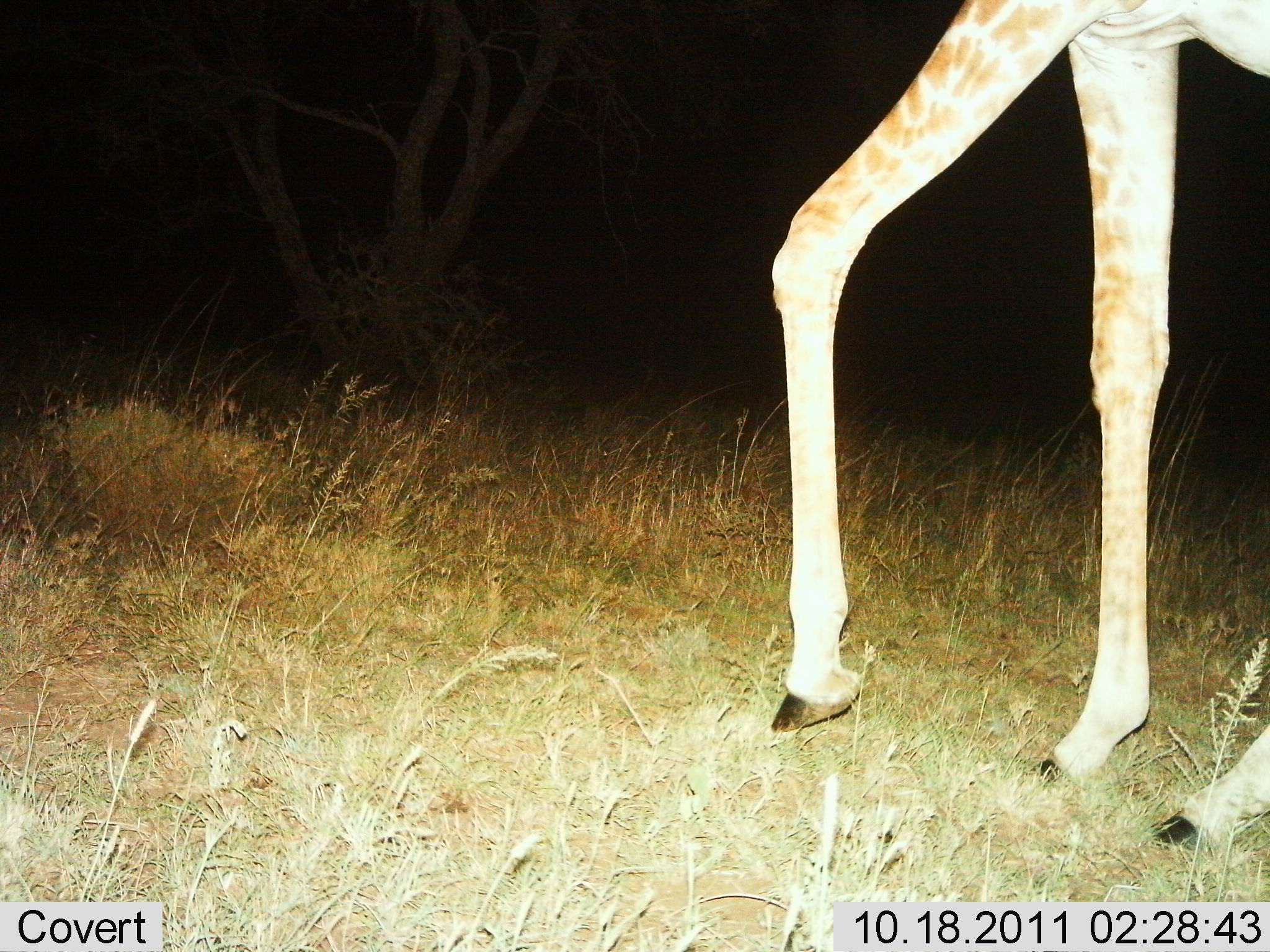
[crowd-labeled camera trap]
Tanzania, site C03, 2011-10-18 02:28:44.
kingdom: Animalia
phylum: Chordata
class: Mammalia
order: Artiodactyla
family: Giraffidae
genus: Giraffa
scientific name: Giraffa camelopardalis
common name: giraffe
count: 1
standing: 8%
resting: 0%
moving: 92%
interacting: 0%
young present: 0%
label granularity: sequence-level